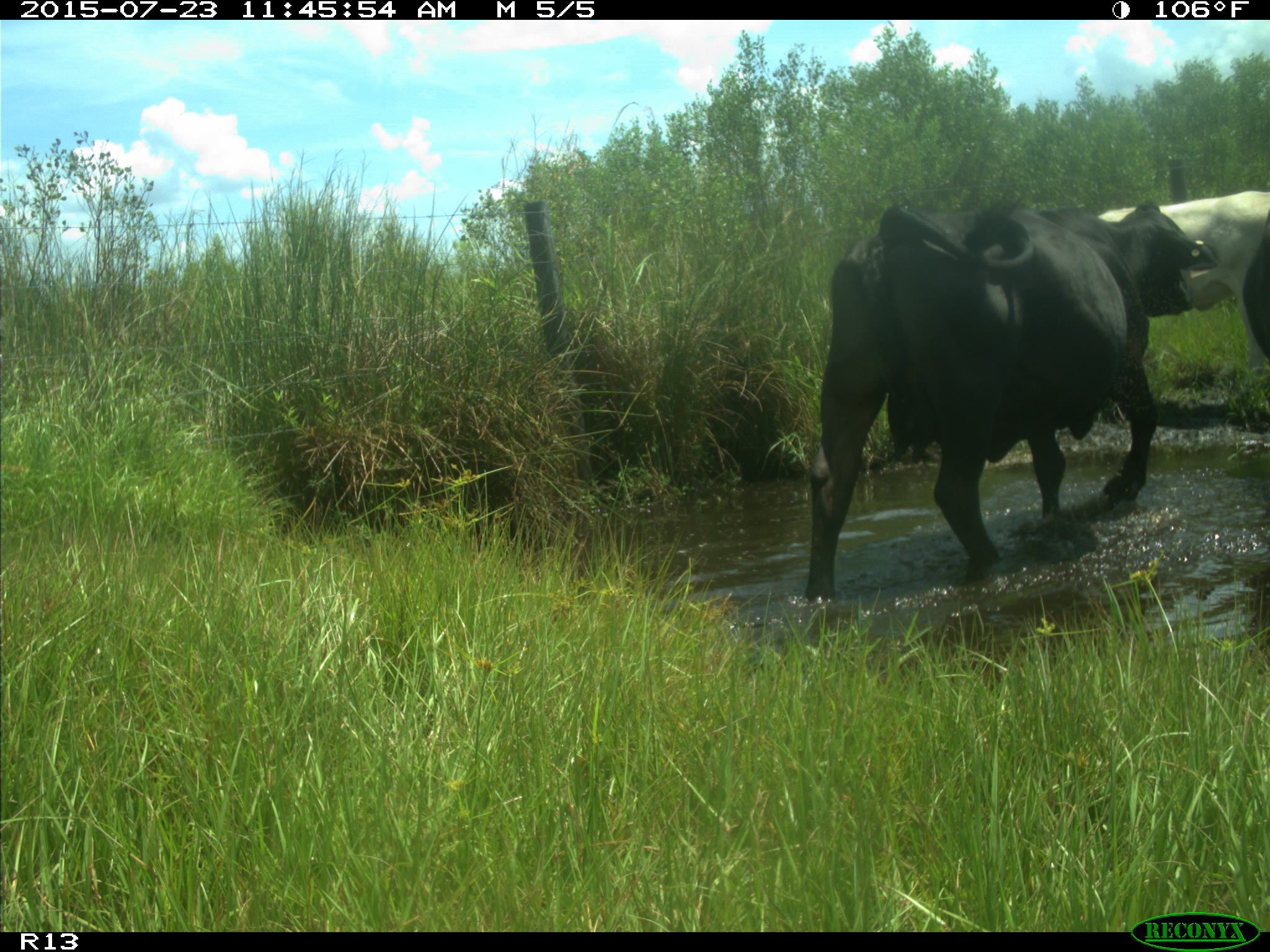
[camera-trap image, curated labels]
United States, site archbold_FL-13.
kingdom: Animalia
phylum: Chordata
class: Mammalia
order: Artiodactyla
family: Bovidae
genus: Bos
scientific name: Bos taurus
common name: domestic cow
Bos taurus (domestic cow).